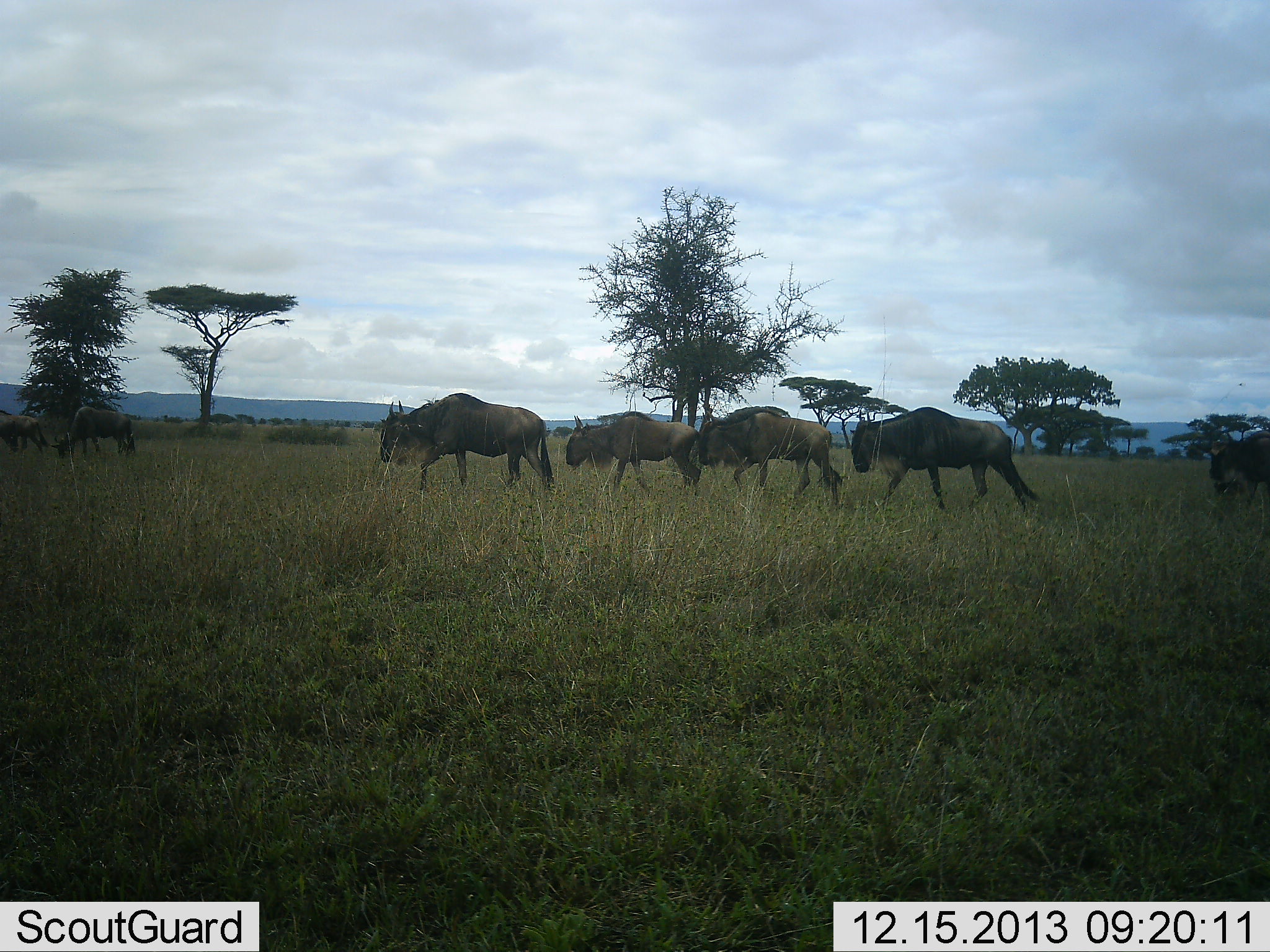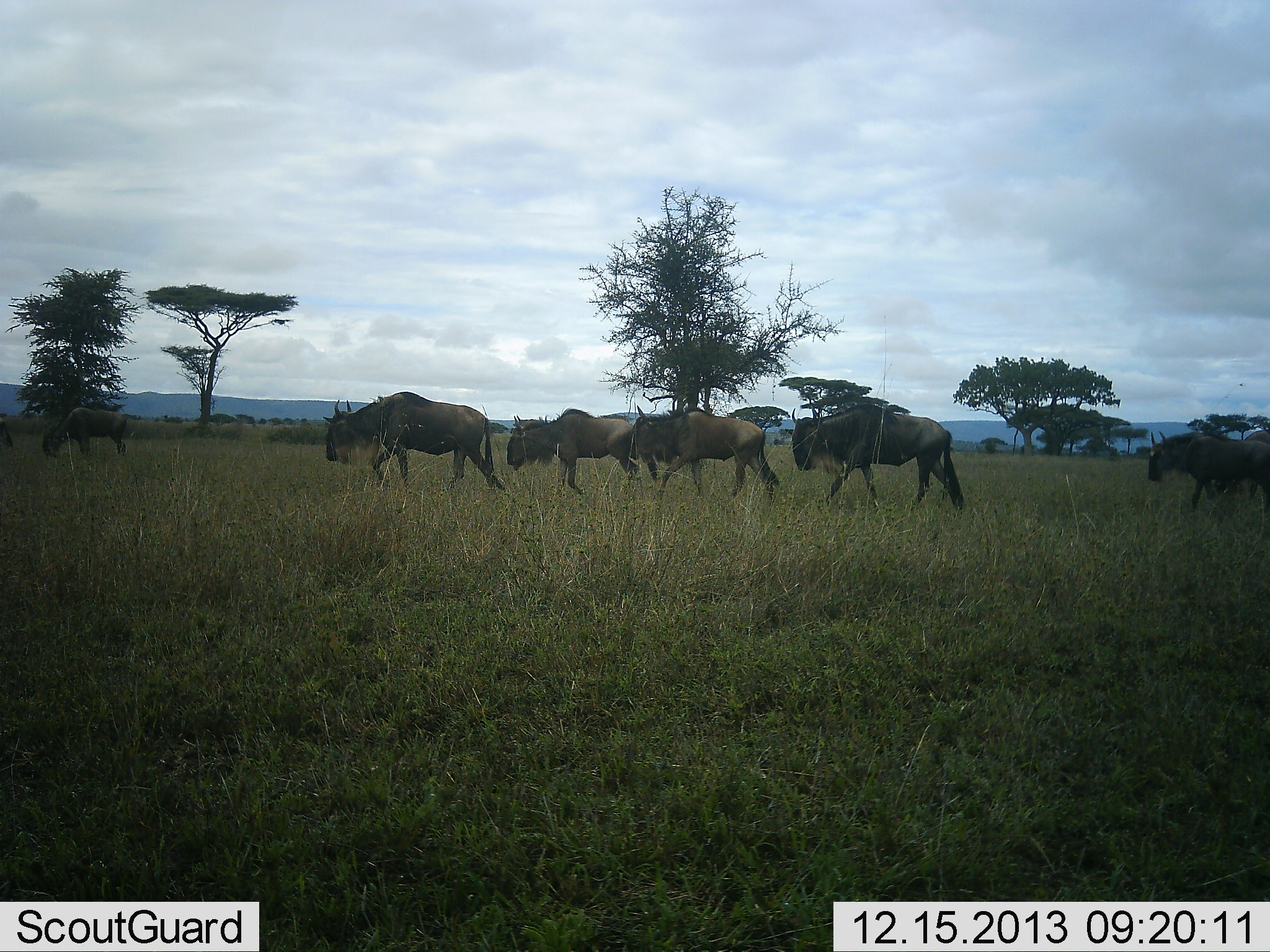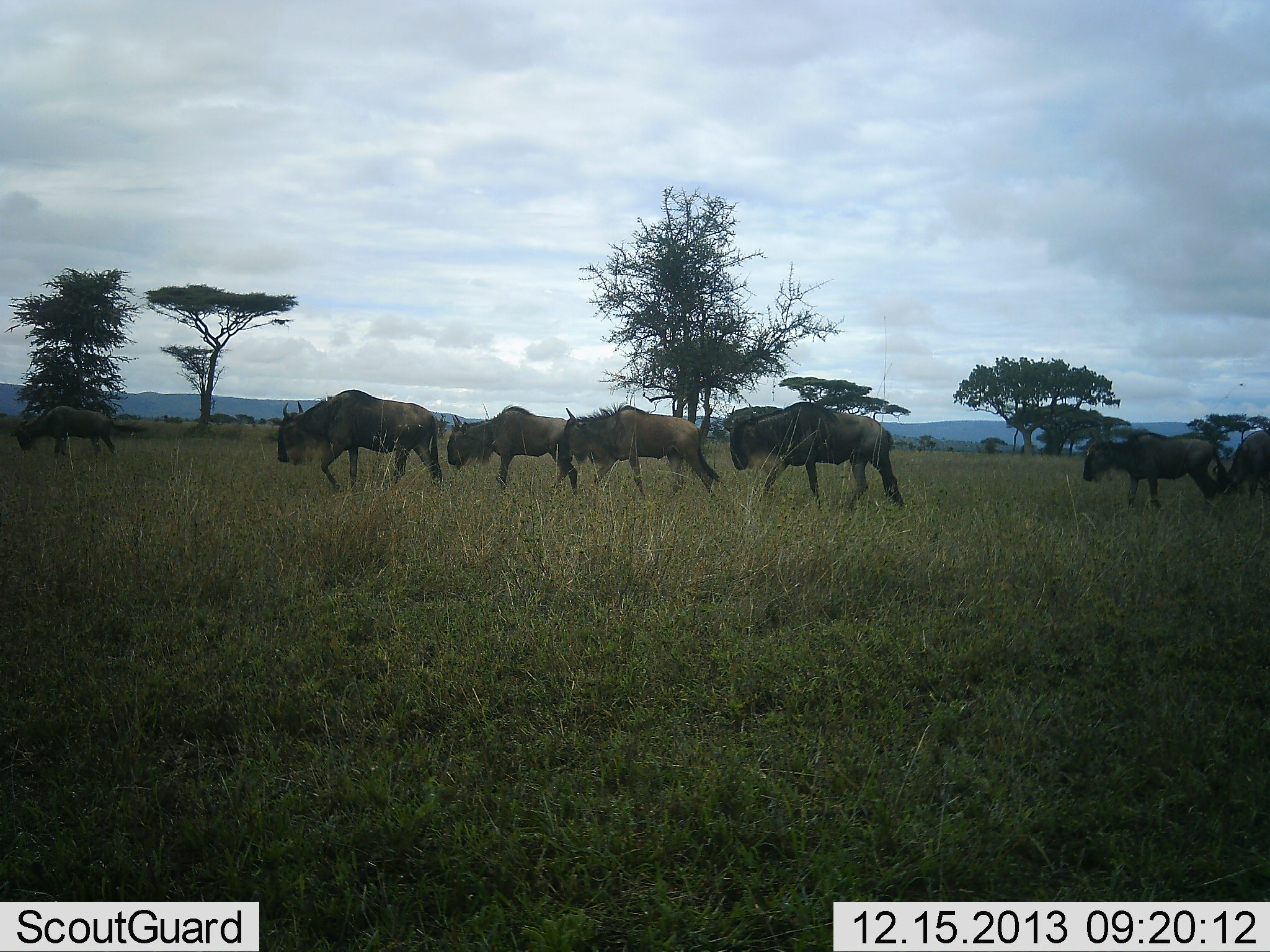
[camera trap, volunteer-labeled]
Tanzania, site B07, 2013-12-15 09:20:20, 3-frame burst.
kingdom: Animalia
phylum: Chordata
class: Mammalia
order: Artiodactyla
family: Bovidae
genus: Connochaetes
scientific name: Connochaetes taurinus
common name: blue wildebeest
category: wildebeest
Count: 8.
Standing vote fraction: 0%.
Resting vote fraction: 0%.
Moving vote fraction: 100%.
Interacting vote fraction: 0%.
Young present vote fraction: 0%.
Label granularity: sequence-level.